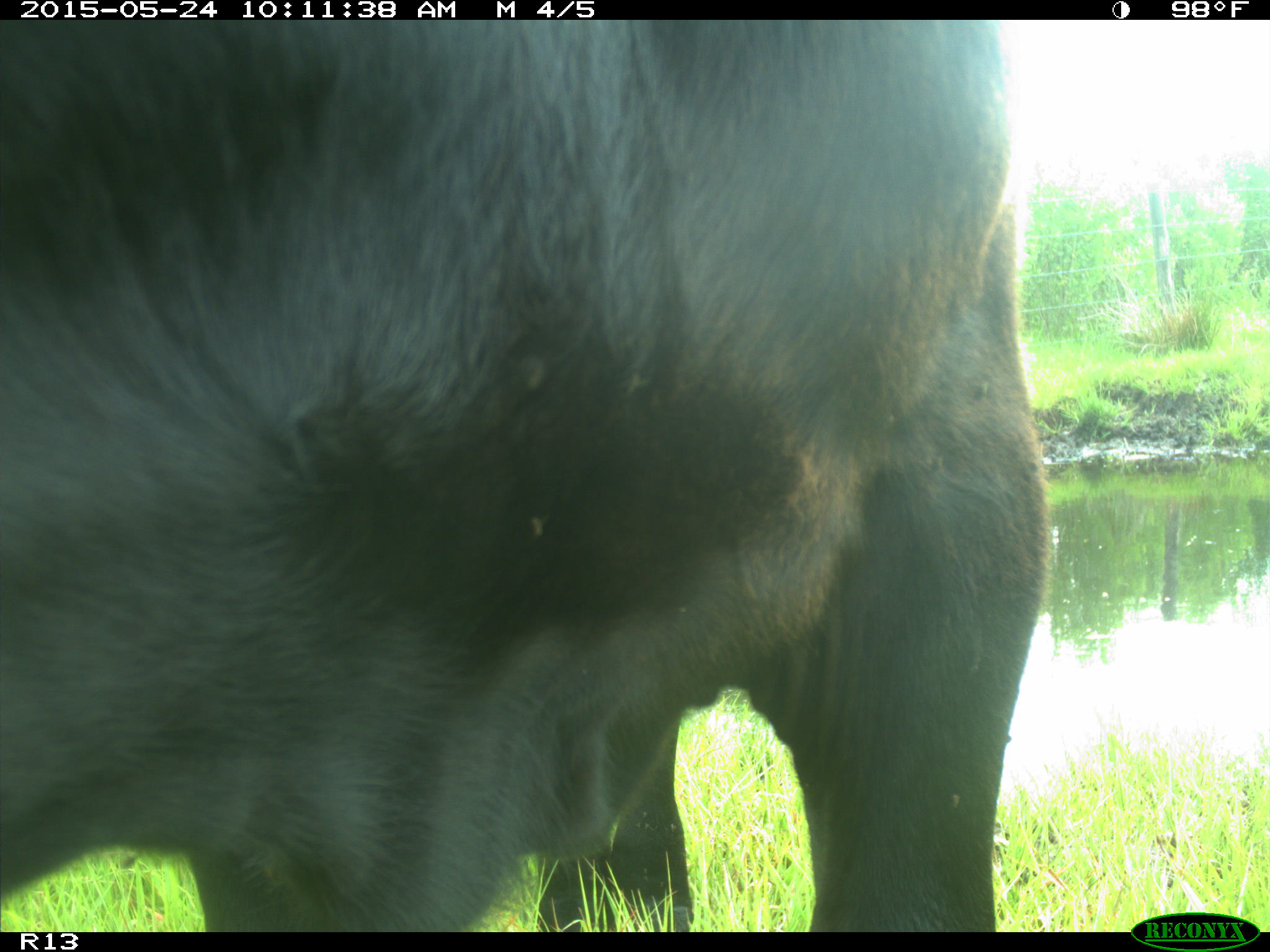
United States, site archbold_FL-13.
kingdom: Animalia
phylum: Chordata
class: Mammalia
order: Artiodactyla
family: Bovidae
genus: Bos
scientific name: Bos taurus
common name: domestic cow